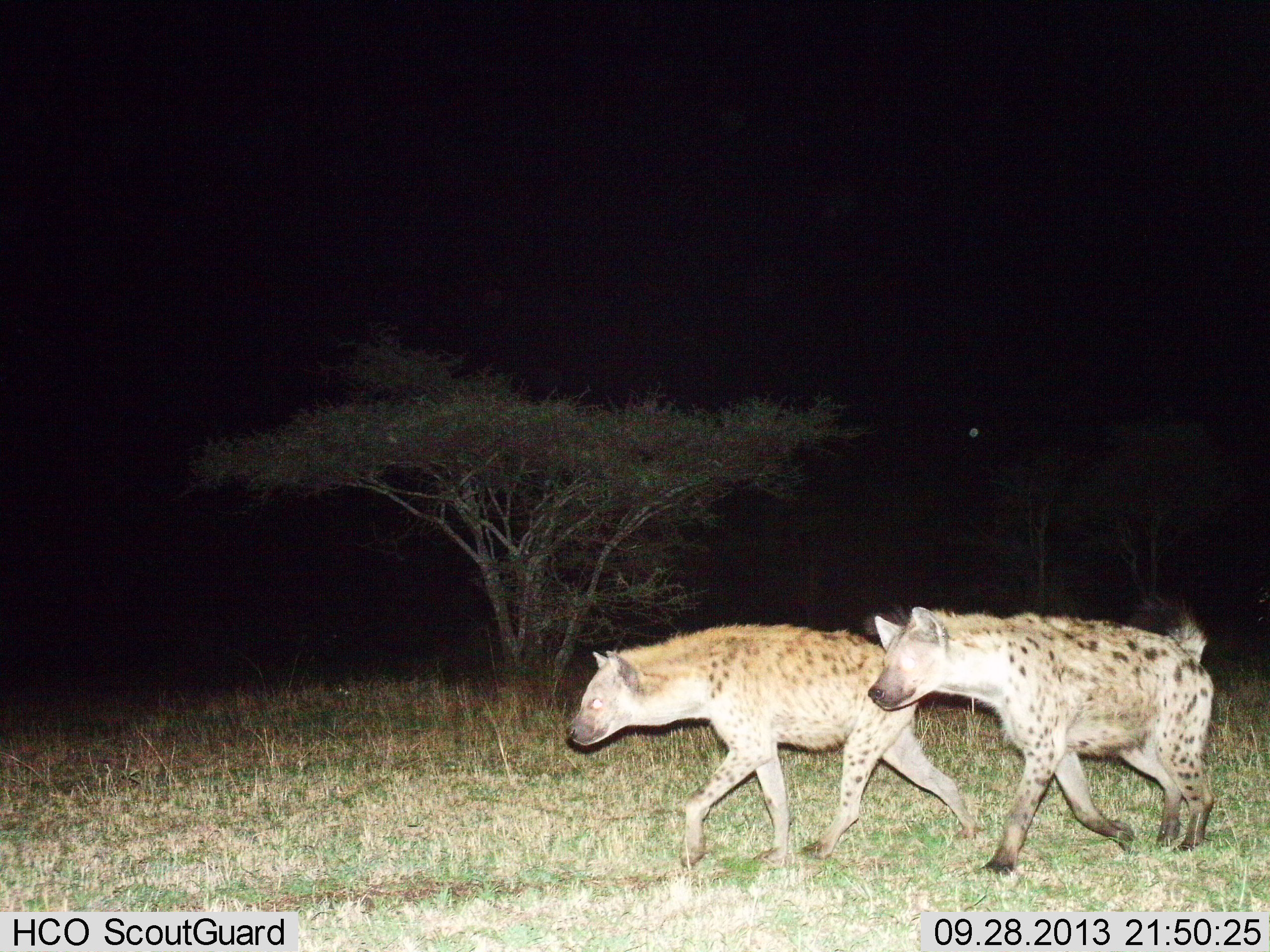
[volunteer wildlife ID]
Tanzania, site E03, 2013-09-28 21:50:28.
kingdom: Animalia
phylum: Chordata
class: Mammalia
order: Carnivora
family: Hyaenidae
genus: Crocuta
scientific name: Crocuta crocuta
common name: spotted hyena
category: hyenaspotted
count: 2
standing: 7%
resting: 0%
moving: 100%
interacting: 7%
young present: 0%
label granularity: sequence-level